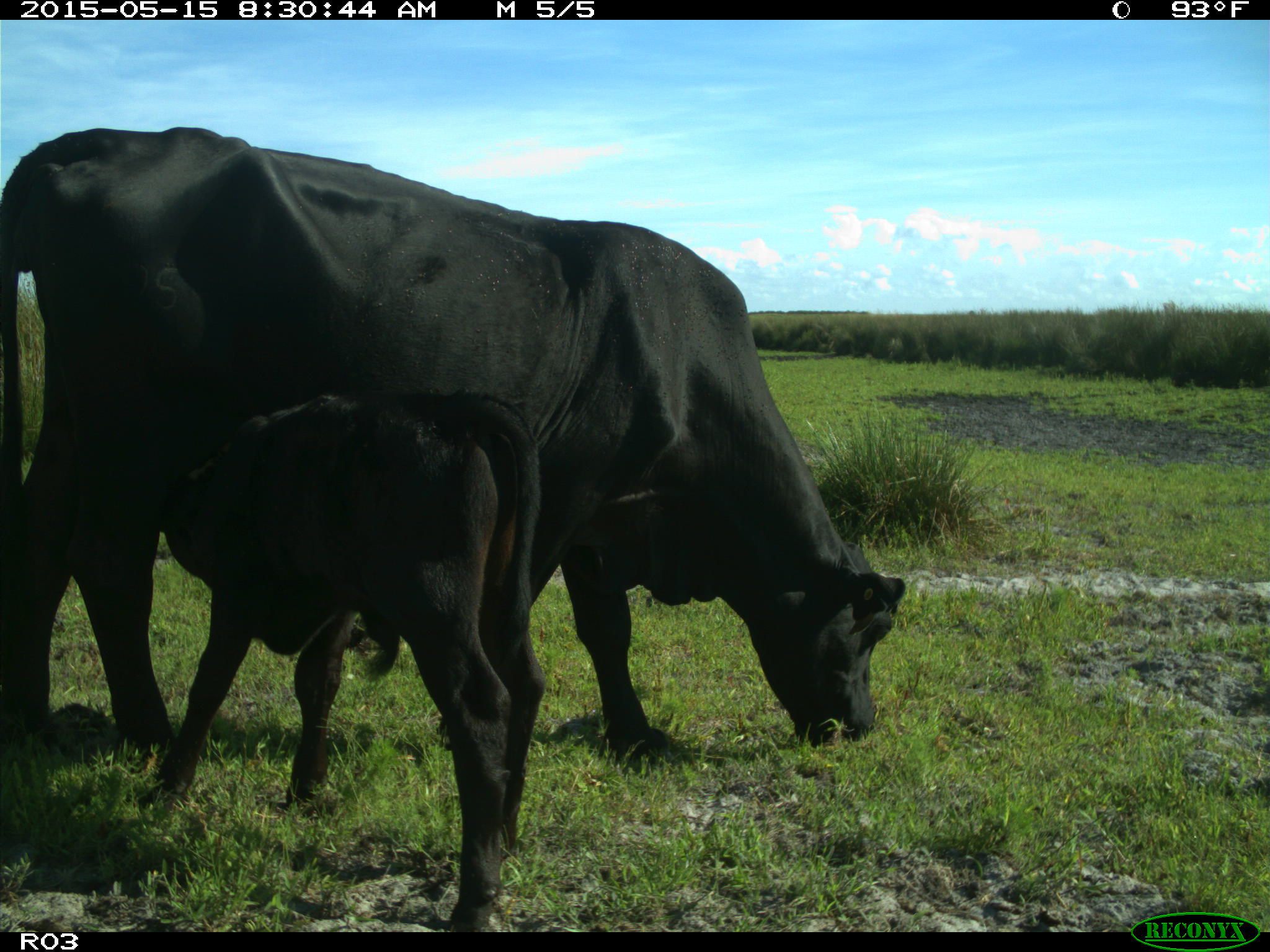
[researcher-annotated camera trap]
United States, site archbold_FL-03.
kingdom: Animalia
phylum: Chordata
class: Mammalia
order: Artiodactyla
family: Bovidae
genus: Bos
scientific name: Bos taurus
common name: domestic cow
Bos taurus (domestic cow).